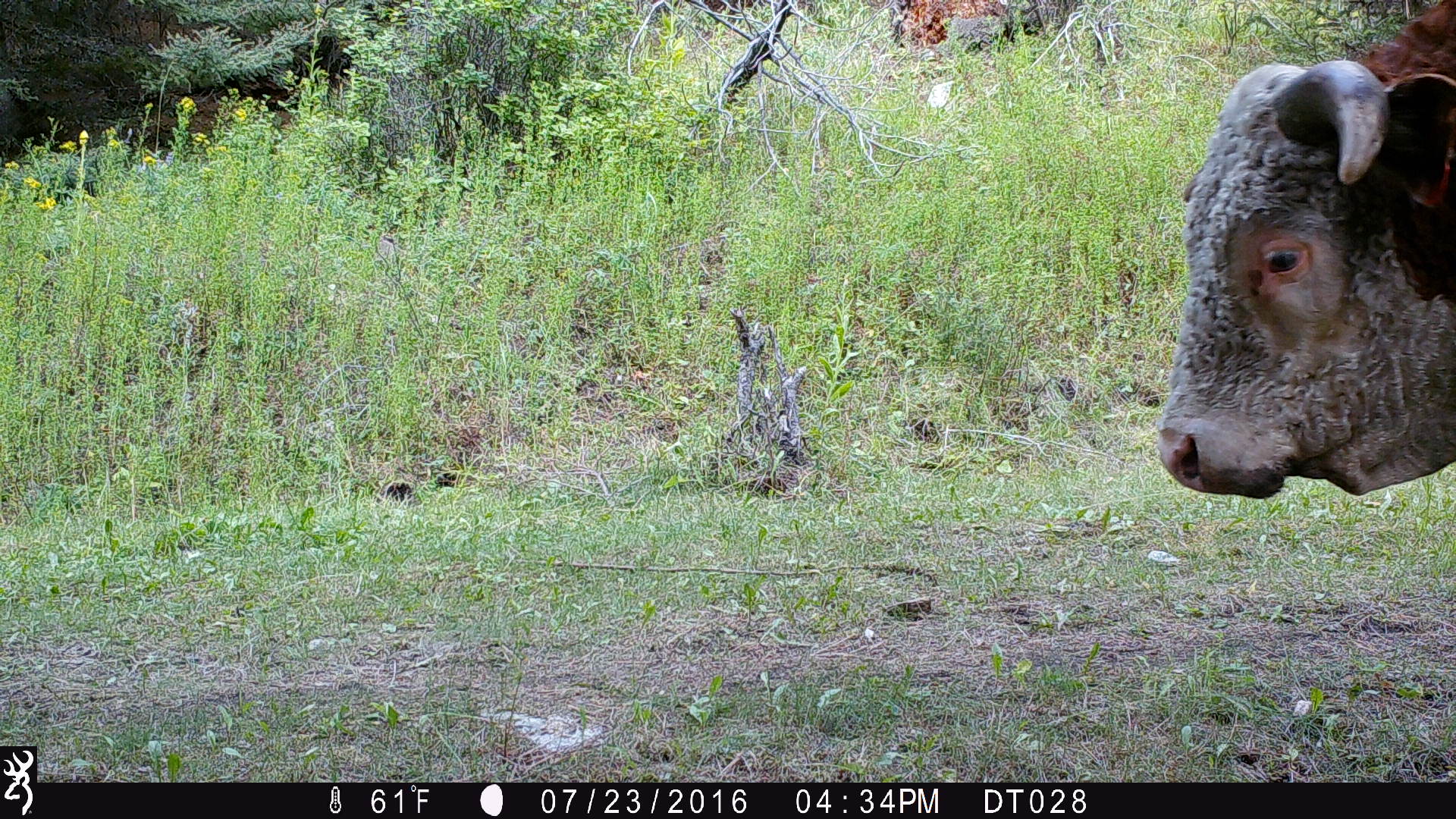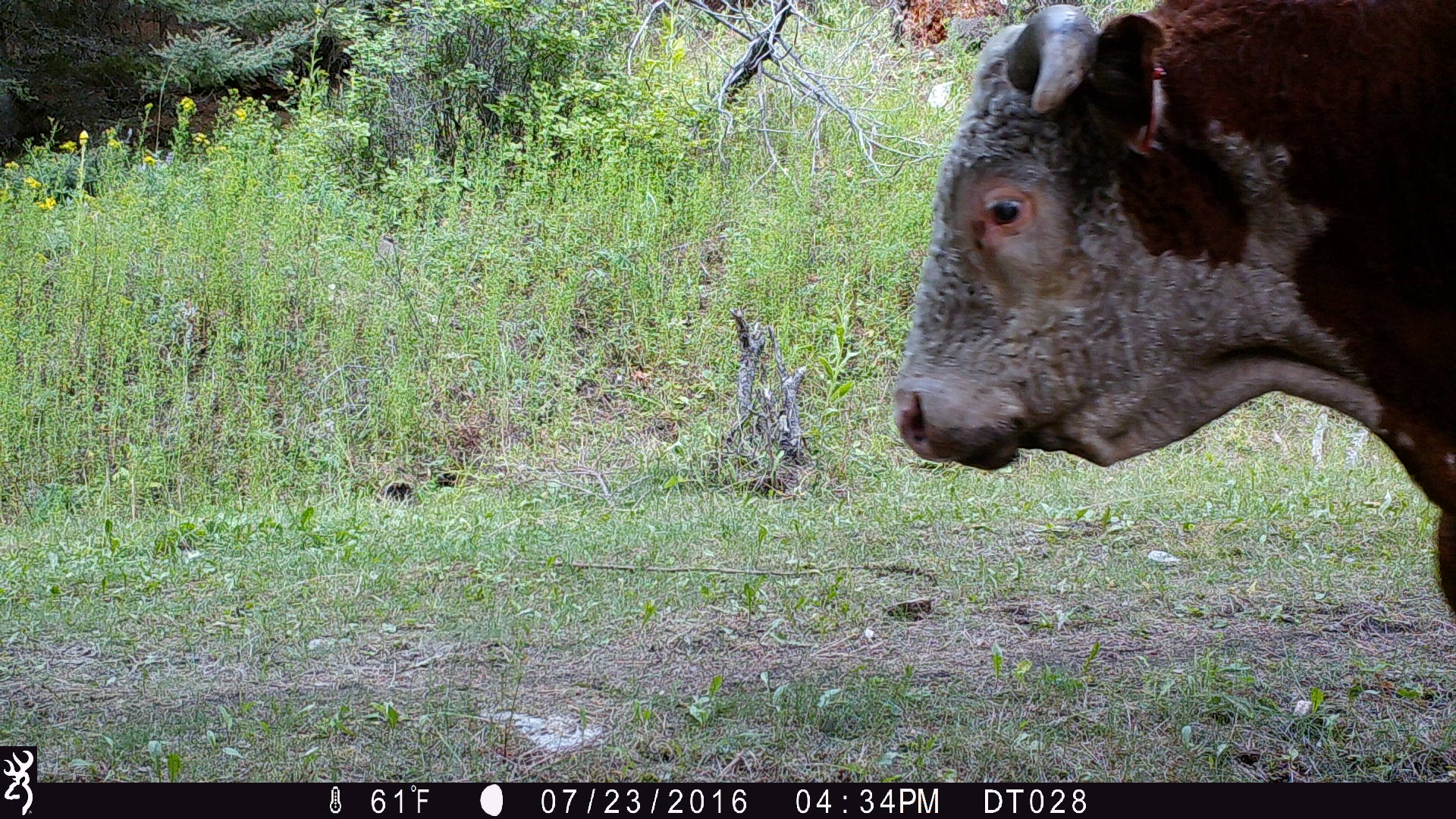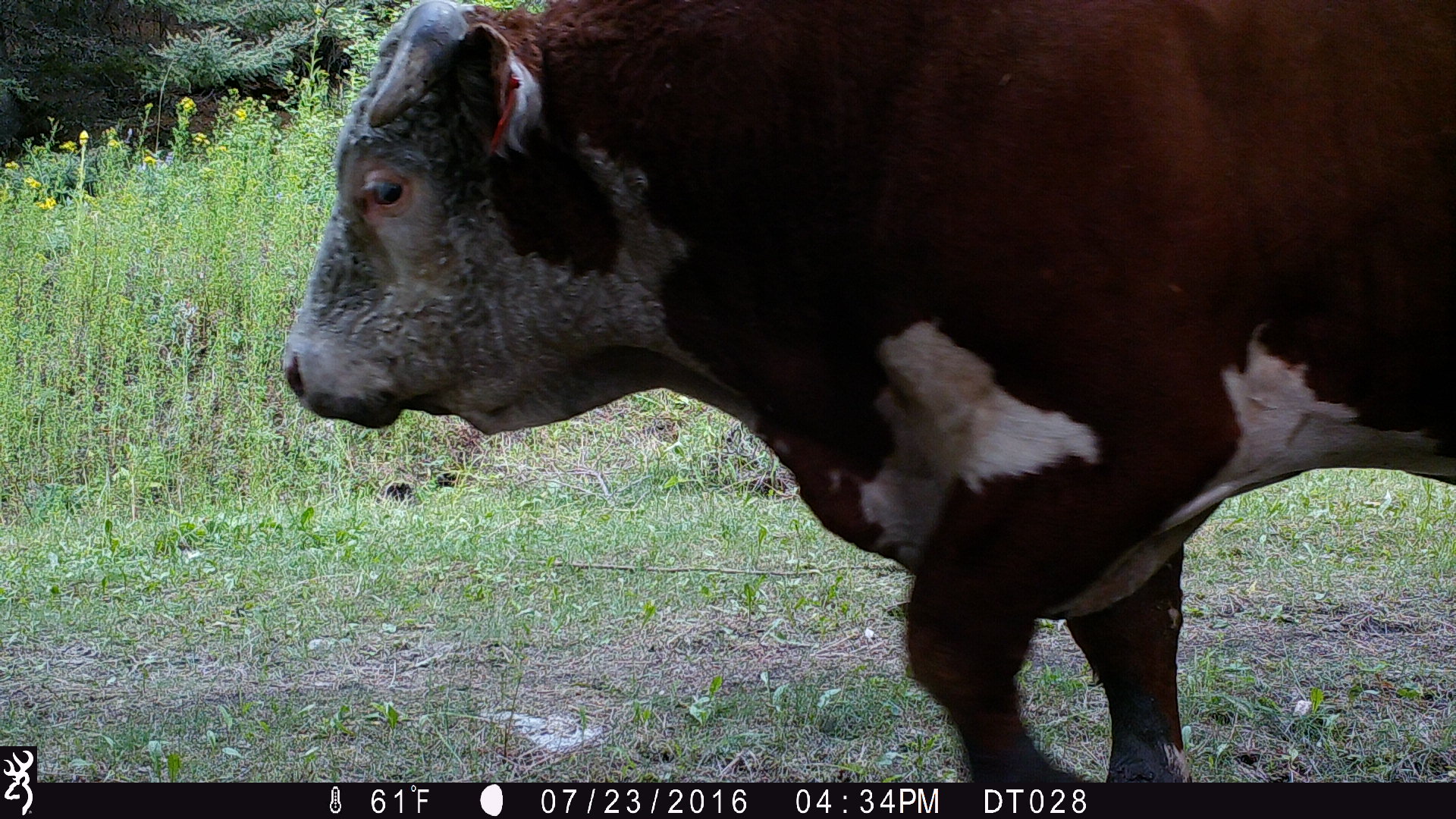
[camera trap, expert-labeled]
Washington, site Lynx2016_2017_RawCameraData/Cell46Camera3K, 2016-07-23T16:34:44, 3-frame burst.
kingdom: Animalia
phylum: Chordata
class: Mammalia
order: Artiodactyla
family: Bovidae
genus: Bos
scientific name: Bos taurus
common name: domestic cattle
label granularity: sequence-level